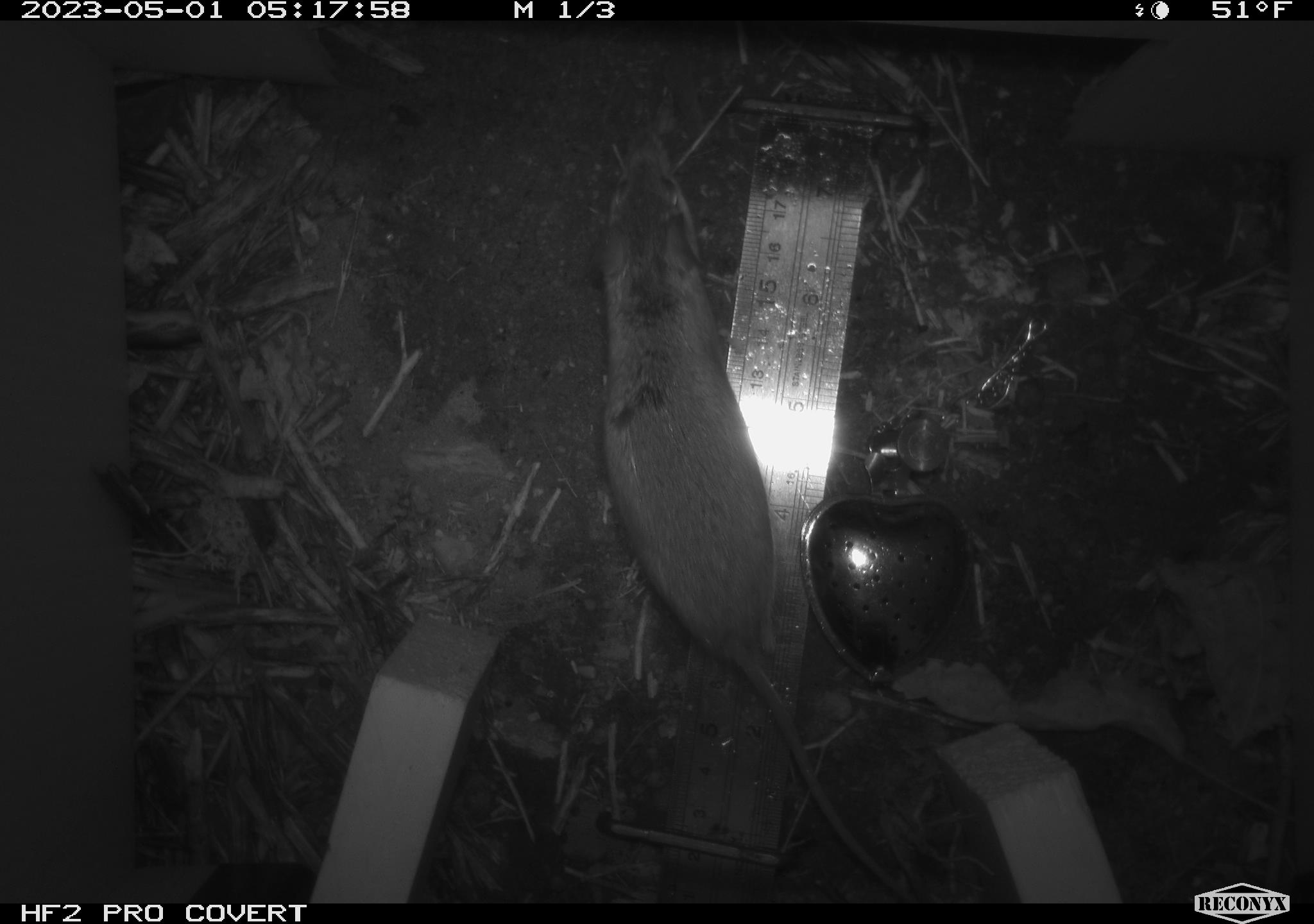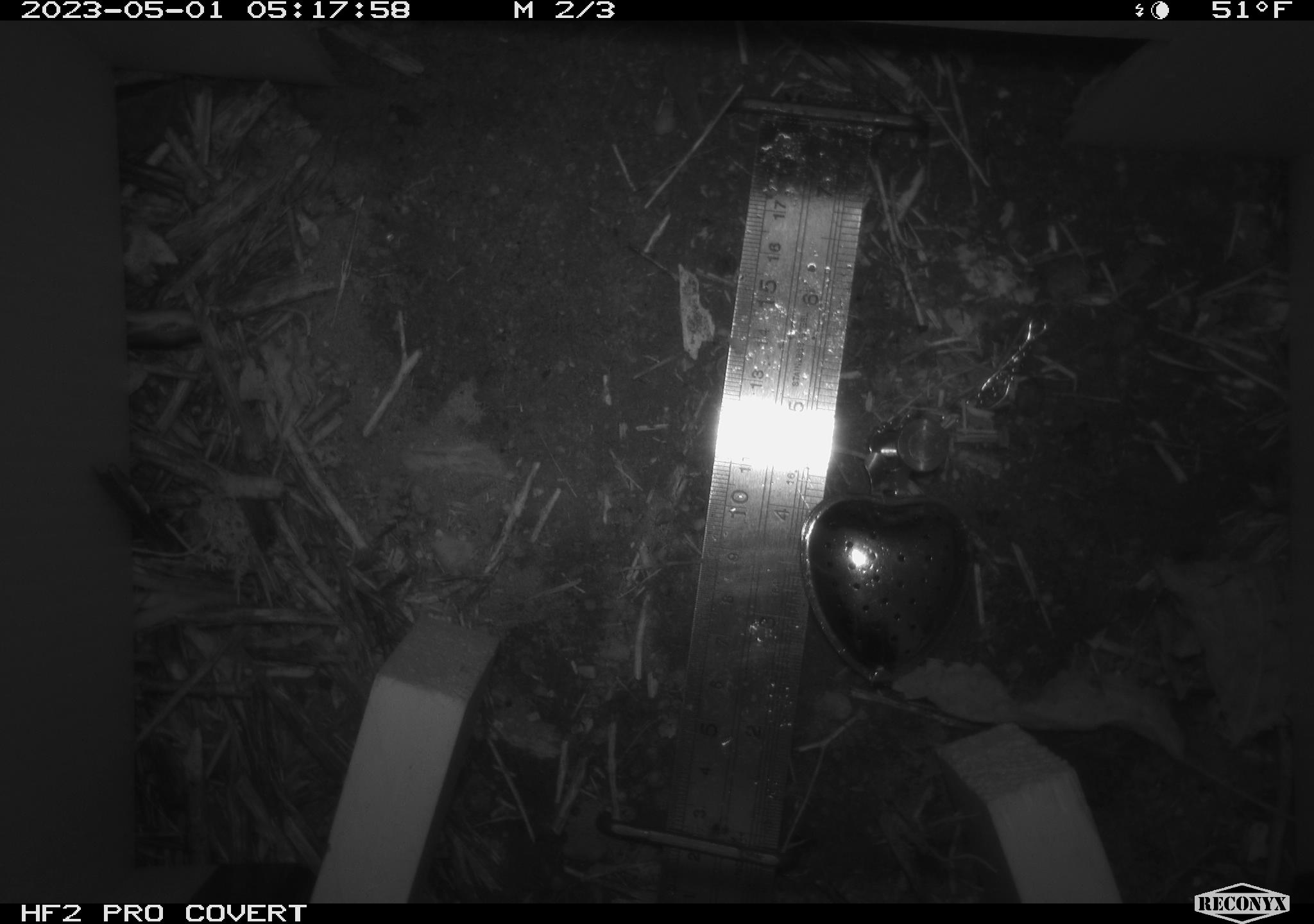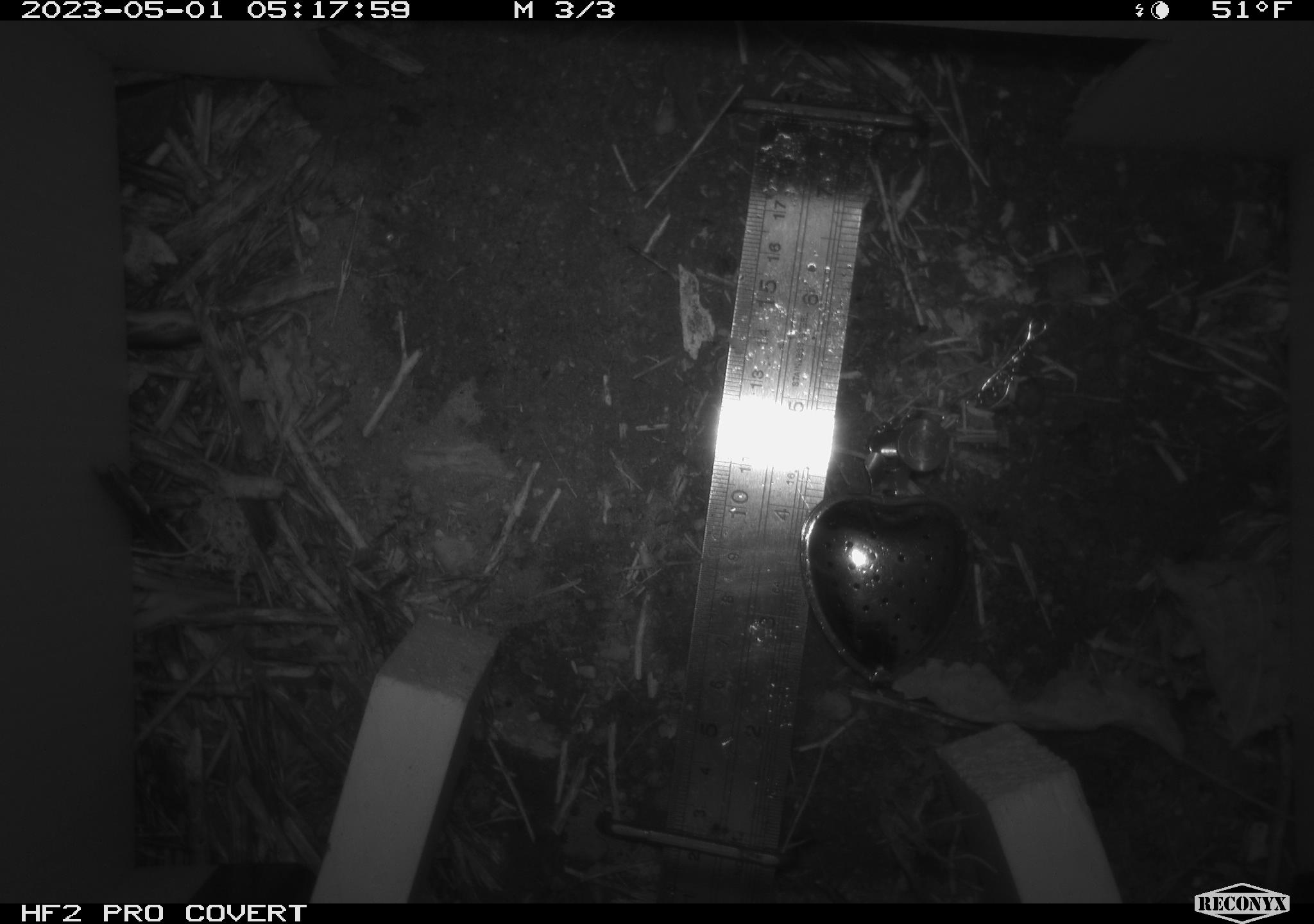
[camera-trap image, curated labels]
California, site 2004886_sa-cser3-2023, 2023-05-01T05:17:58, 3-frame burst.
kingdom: Animalia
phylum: Chordata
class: Mammalia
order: Rodentia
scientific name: Rodentia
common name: mouse species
Mouse species (Rodentia).